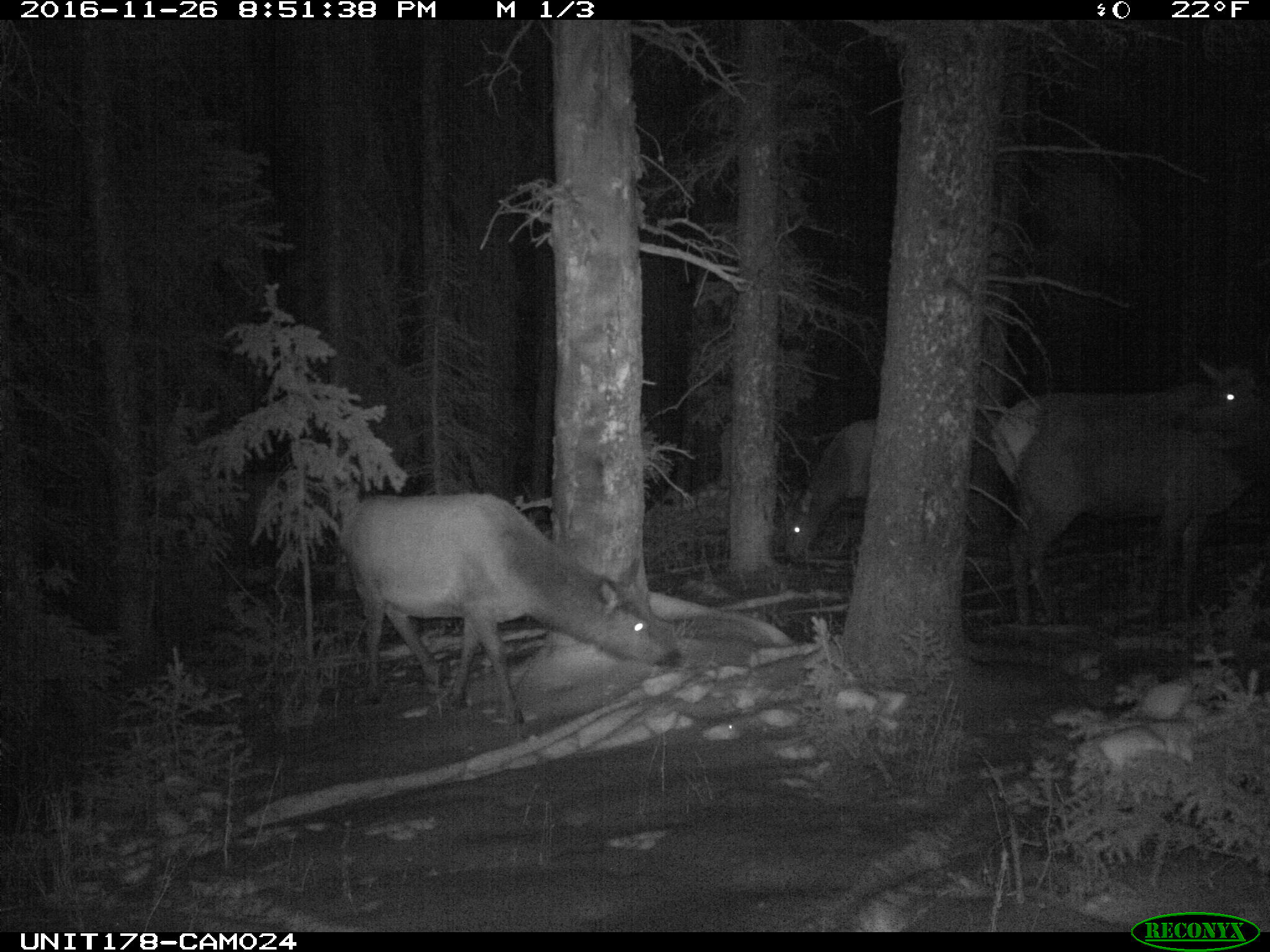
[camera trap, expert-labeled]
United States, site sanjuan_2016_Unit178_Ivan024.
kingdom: Animalia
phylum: Chordata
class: Mammalia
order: Artiodactyla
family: Cervidae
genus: Cervus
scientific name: Cervus elaphus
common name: red deer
Cervus elaphus (red deer).